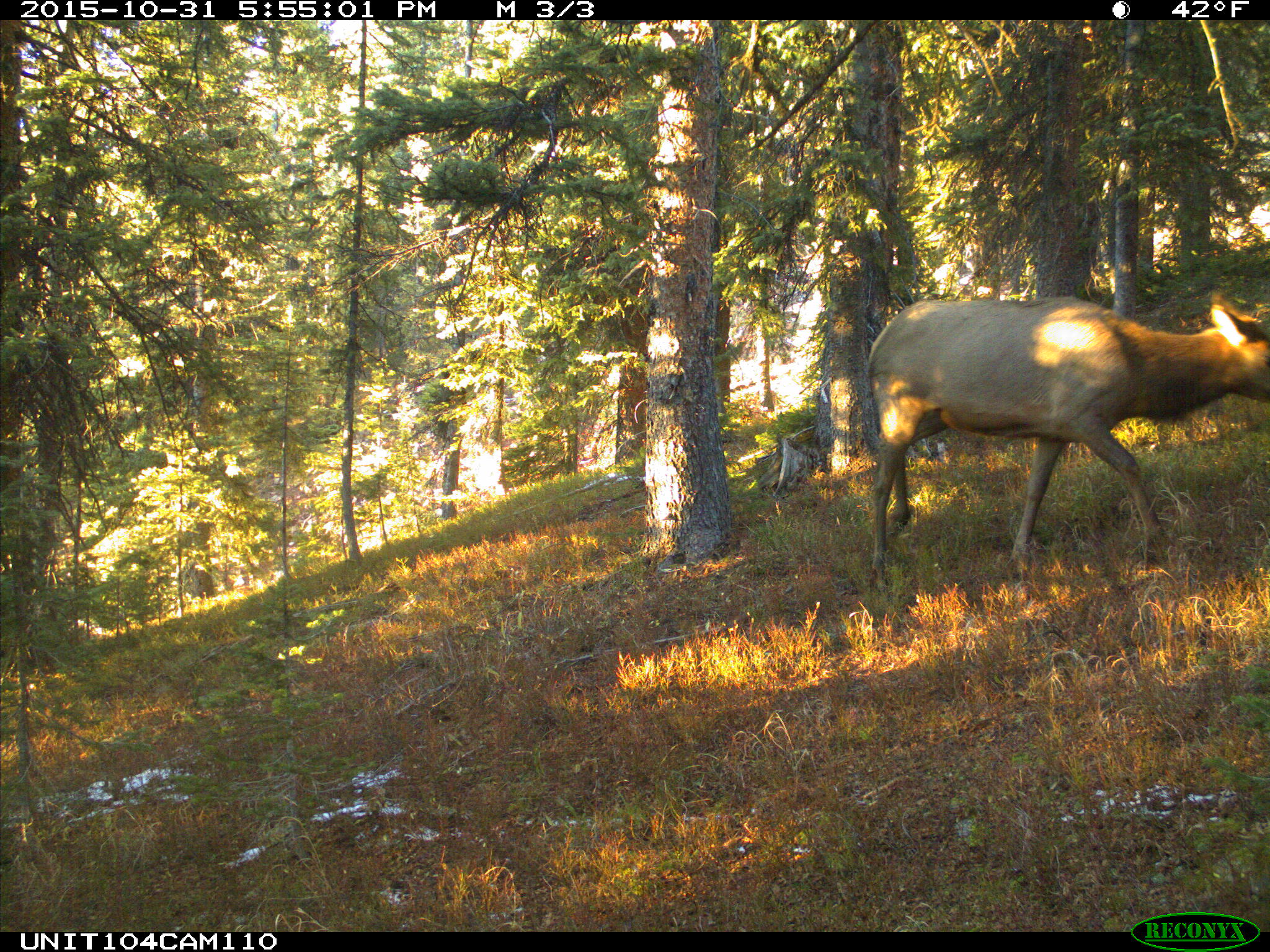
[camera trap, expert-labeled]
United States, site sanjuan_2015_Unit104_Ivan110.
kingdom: Animalia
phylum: Chordata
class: Mammalia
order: Artiodactyla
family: Cervidae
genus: Cervus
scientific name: Cervus elaphus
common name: red deer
Cervus elaphus (red deer).